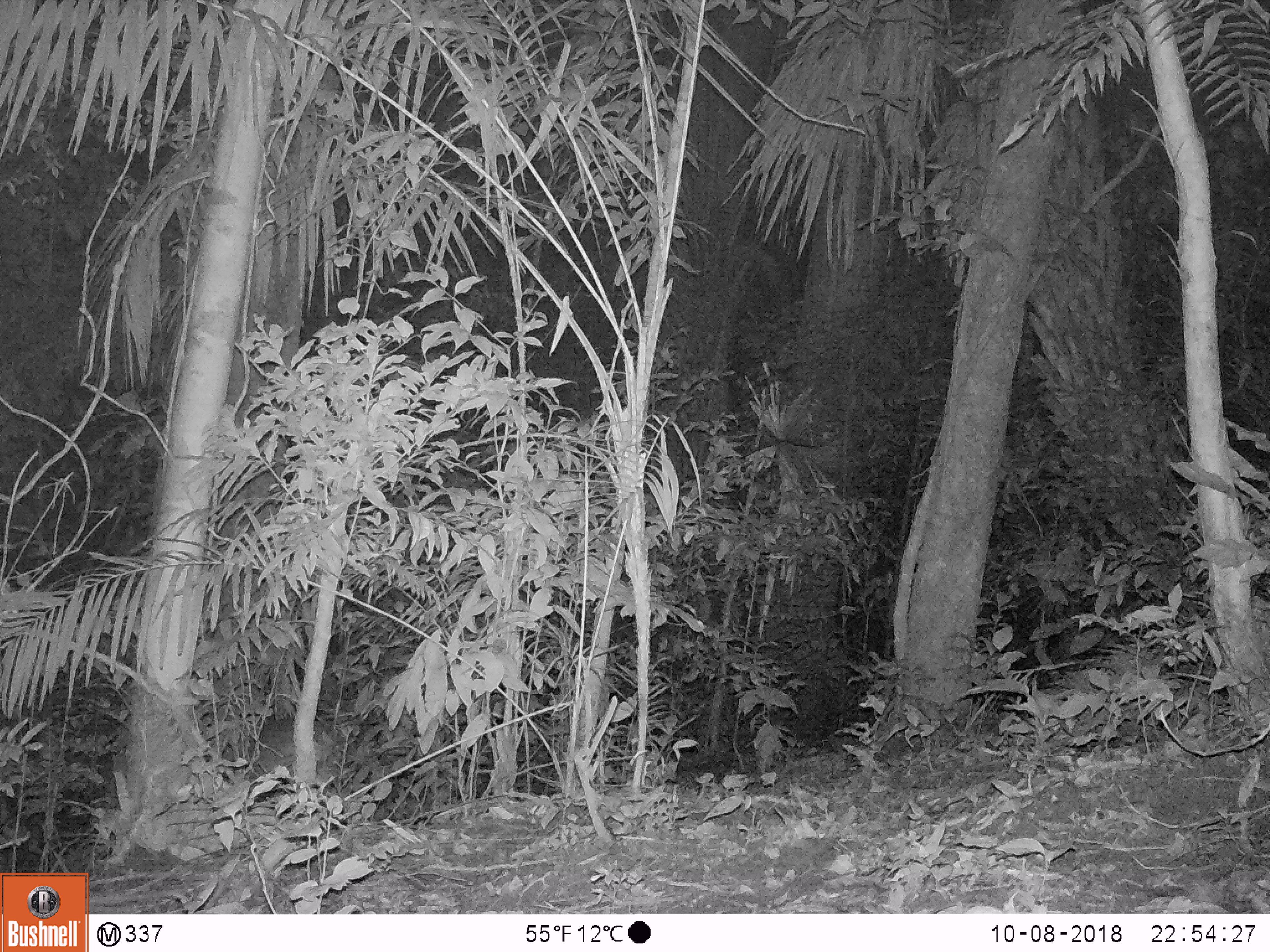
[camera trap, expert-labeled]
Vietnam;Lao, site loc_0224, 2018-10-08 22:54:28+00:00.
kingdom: Animalia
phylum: Chordata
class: Mammalia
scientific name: Mammalia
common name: mammal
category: unidentified mammal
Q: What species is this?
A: Unidentified mammal (mammal) (Mammalia).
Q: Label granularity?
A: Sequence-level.